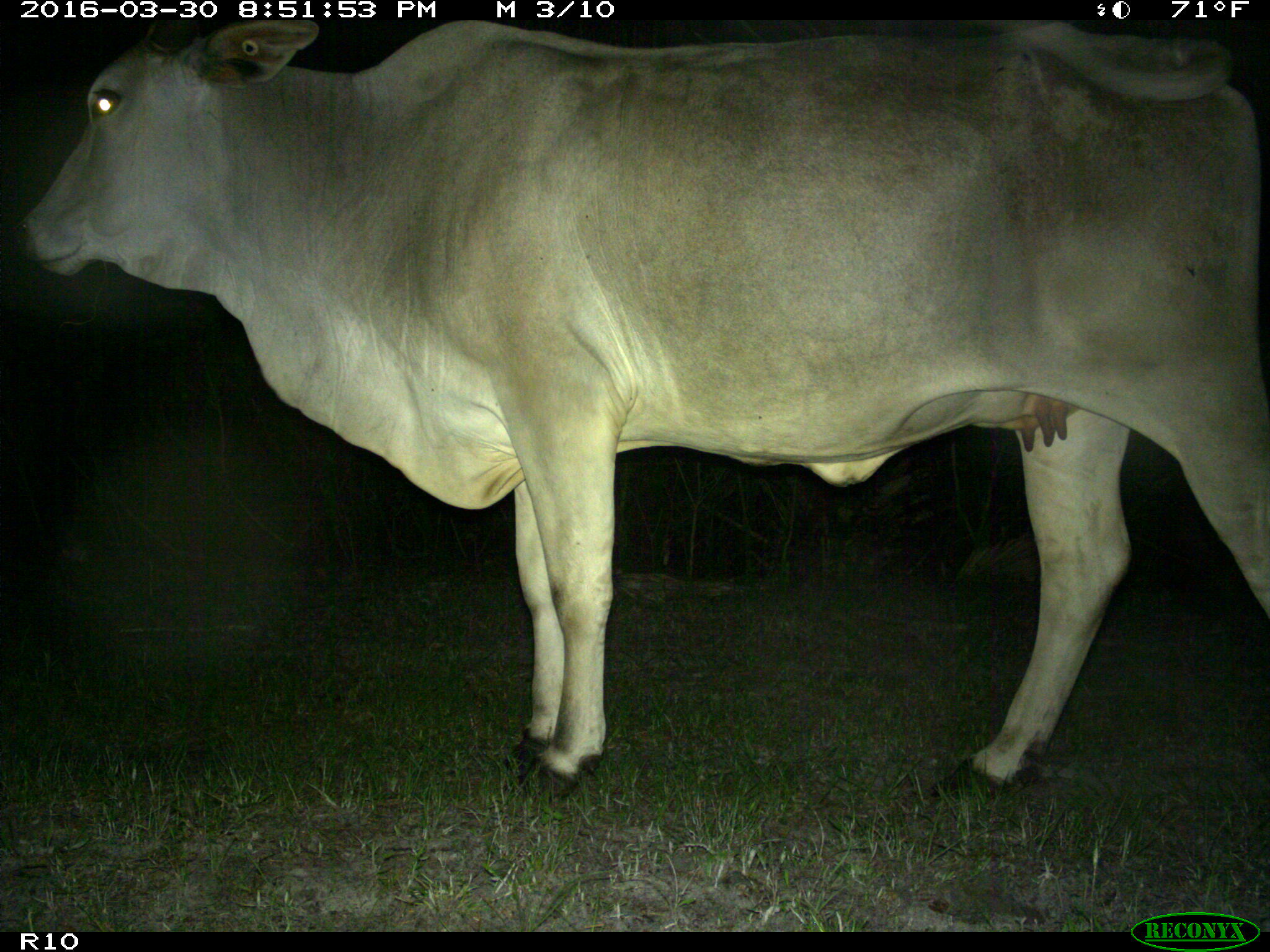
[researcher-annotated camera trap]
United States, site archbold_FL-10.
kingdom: Animalia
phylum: Chordata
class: Mammalia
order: Artiodactyla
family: Bovidae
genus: Bos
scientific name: Bos taurus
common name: domestic cow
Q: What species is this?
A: Bos taurus (domestic cow).